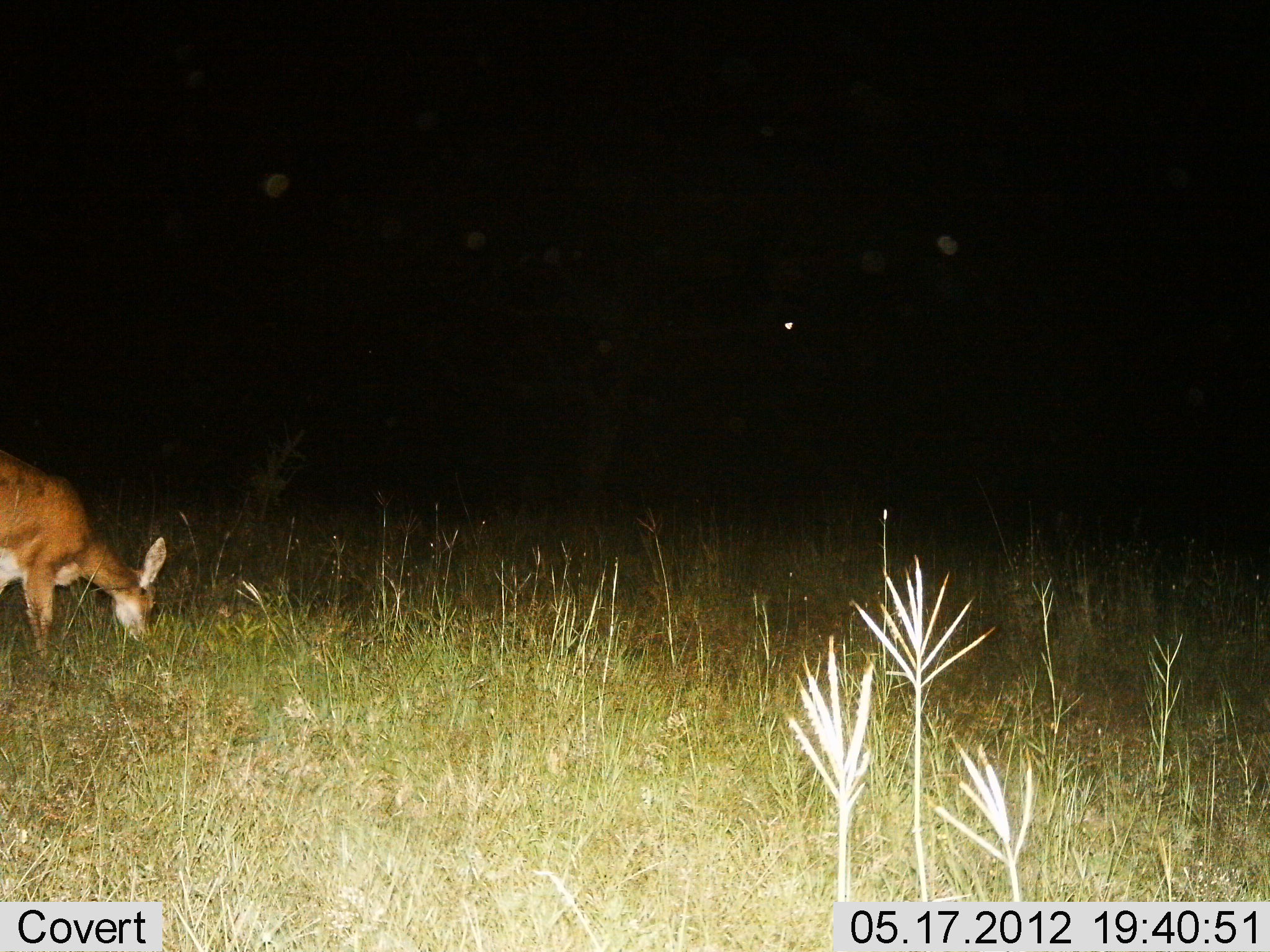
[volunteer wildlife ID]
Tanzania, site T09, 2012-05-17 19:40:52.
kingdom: Animalia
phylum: Chordata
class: Mammalia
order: Artiodactyla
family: Bovidae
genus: Redunca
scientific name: Redunca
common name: reedbuck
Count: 1.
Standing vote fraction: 10%.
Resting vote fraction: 0%.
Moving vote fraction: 0%.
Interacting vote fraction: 0%.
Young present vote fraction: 0%.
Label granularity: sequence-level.